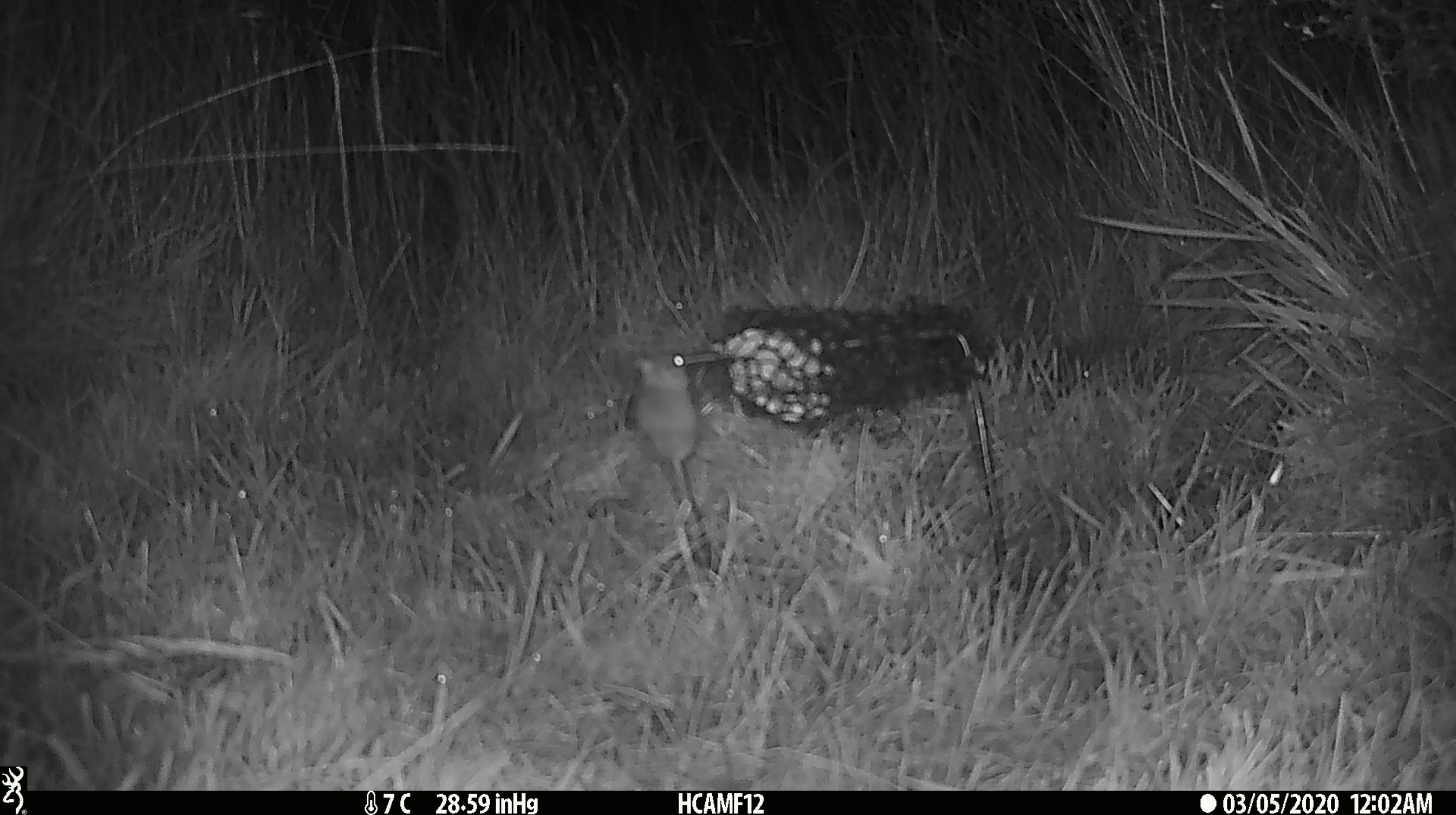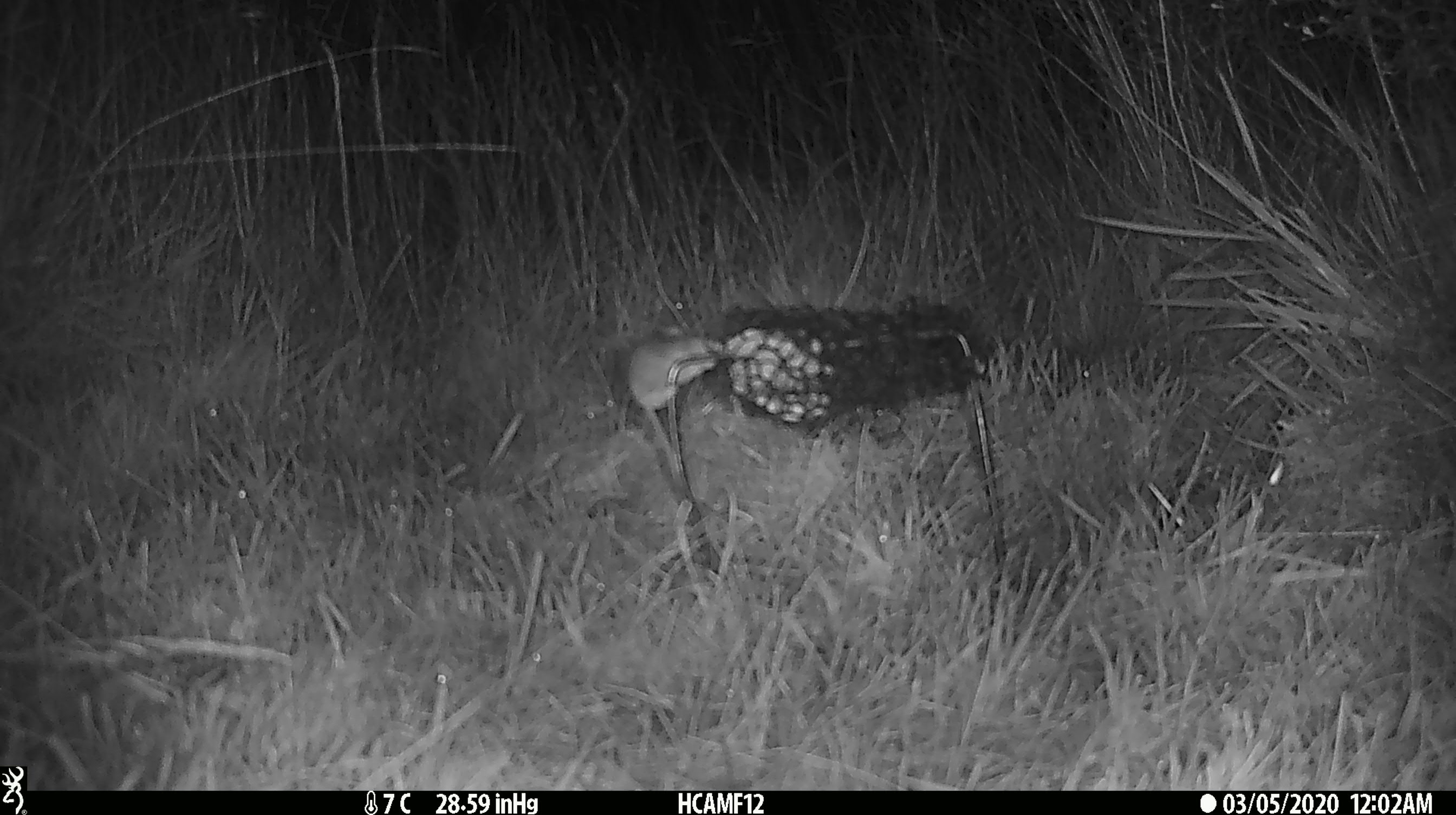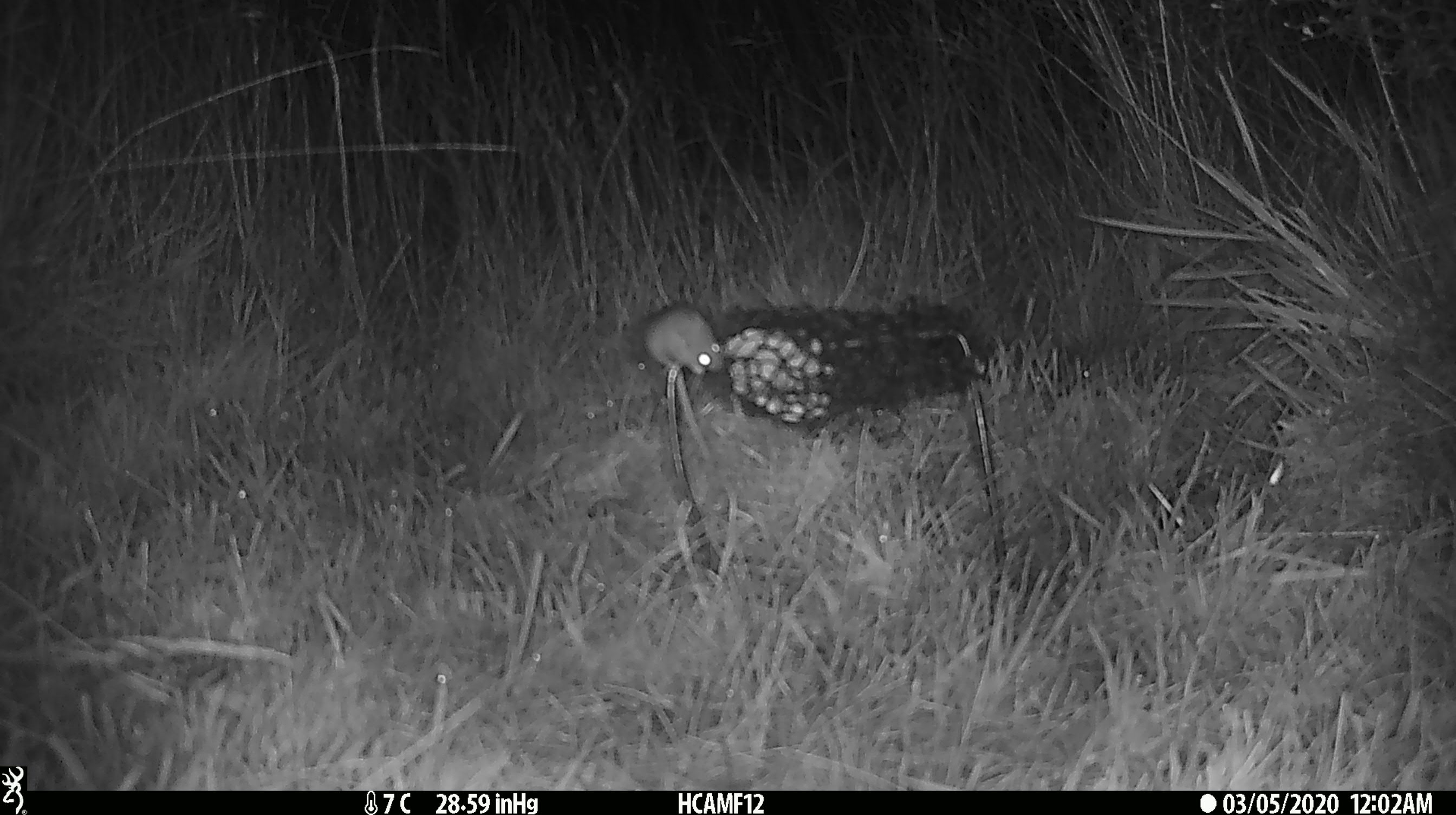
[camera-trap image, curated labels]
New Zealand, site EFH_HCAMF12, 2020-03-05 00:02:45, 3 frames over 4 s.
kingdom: Animalia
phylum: Chordata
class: Mammalia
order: Rodentia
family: Muridae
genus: Mus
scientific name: Mus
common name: mouse